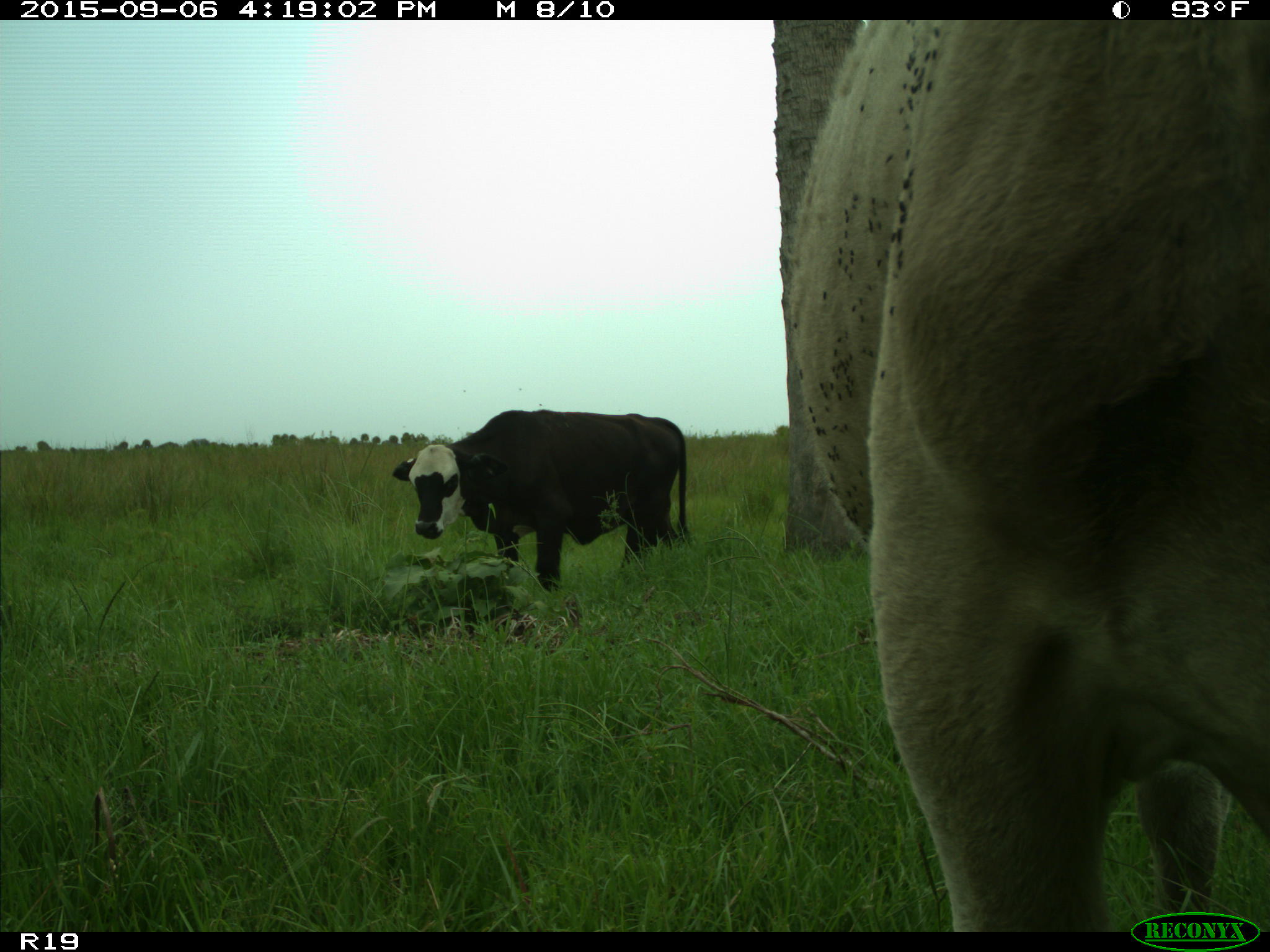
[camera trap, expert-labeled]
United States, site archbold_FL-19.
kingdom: Animalia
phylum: Chordata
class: Mammalia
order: Artiodactyla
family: Bovidae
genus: Bos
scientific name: Bos taurus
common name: domestic cow